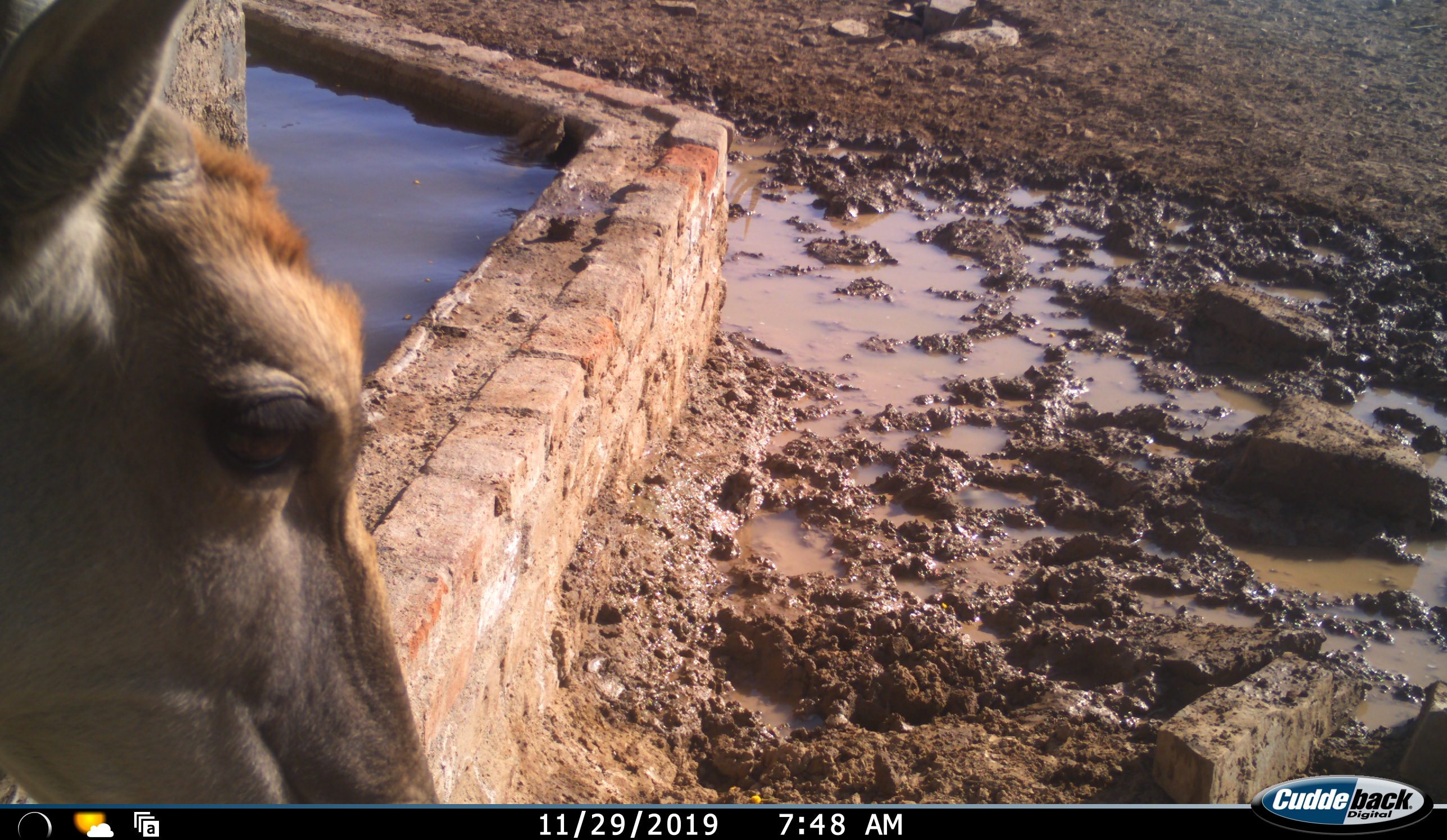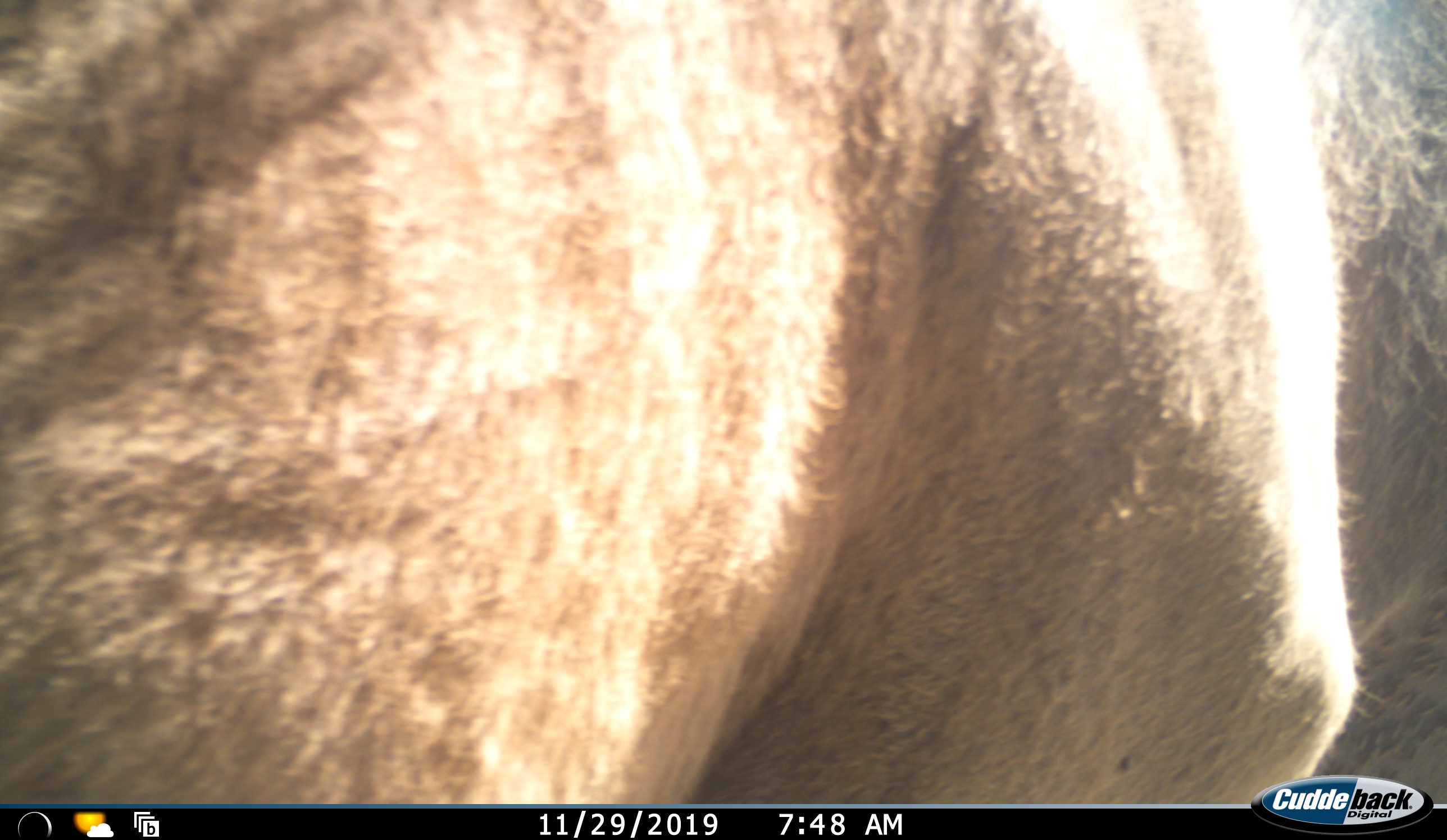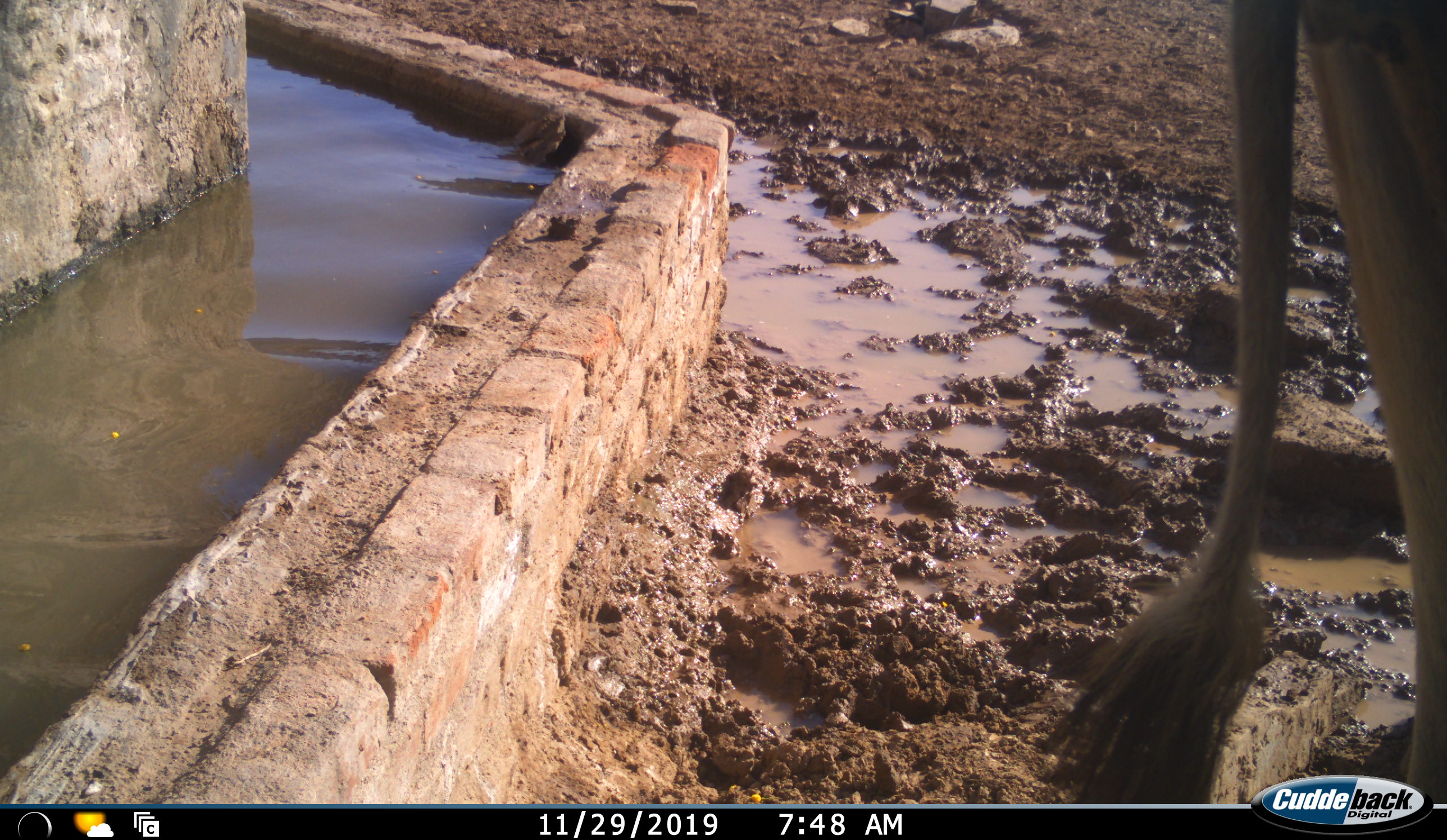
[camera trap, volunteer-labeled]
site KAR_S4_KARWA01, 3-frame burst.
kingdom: Animalia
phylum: Chordata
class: Mammalia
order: Artiodactyla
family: Bovidae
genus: Tragelaphus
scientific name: Tragelaphus oryx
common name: eland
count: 1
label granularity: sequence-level